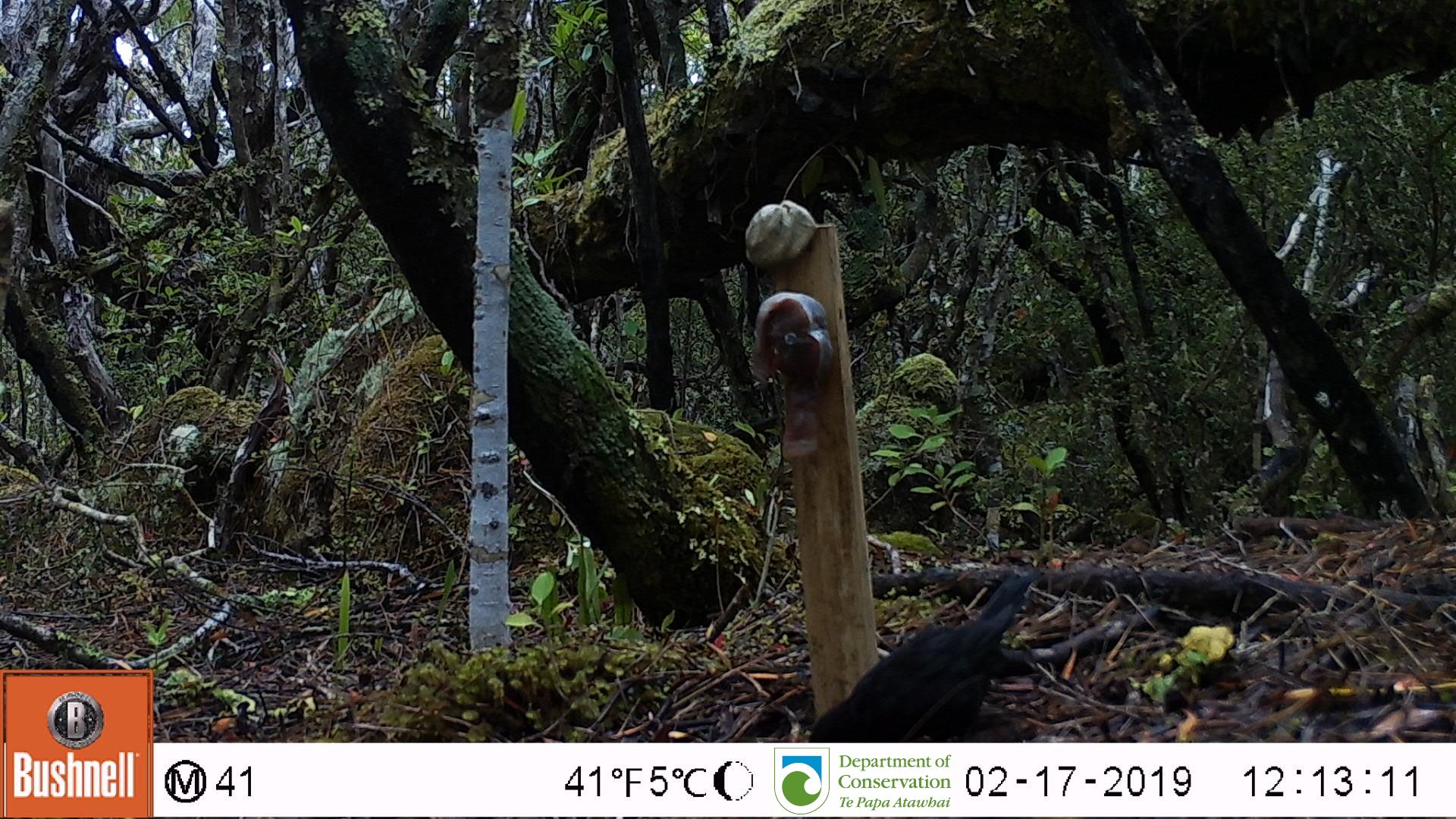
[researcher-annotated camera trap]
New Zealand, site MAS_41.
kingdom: Animalia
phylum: Chordata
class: Aves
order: Passeriformes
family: Turdidae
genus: Turdus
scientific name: Turdus merula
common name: eurasian blackbird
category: blackbird